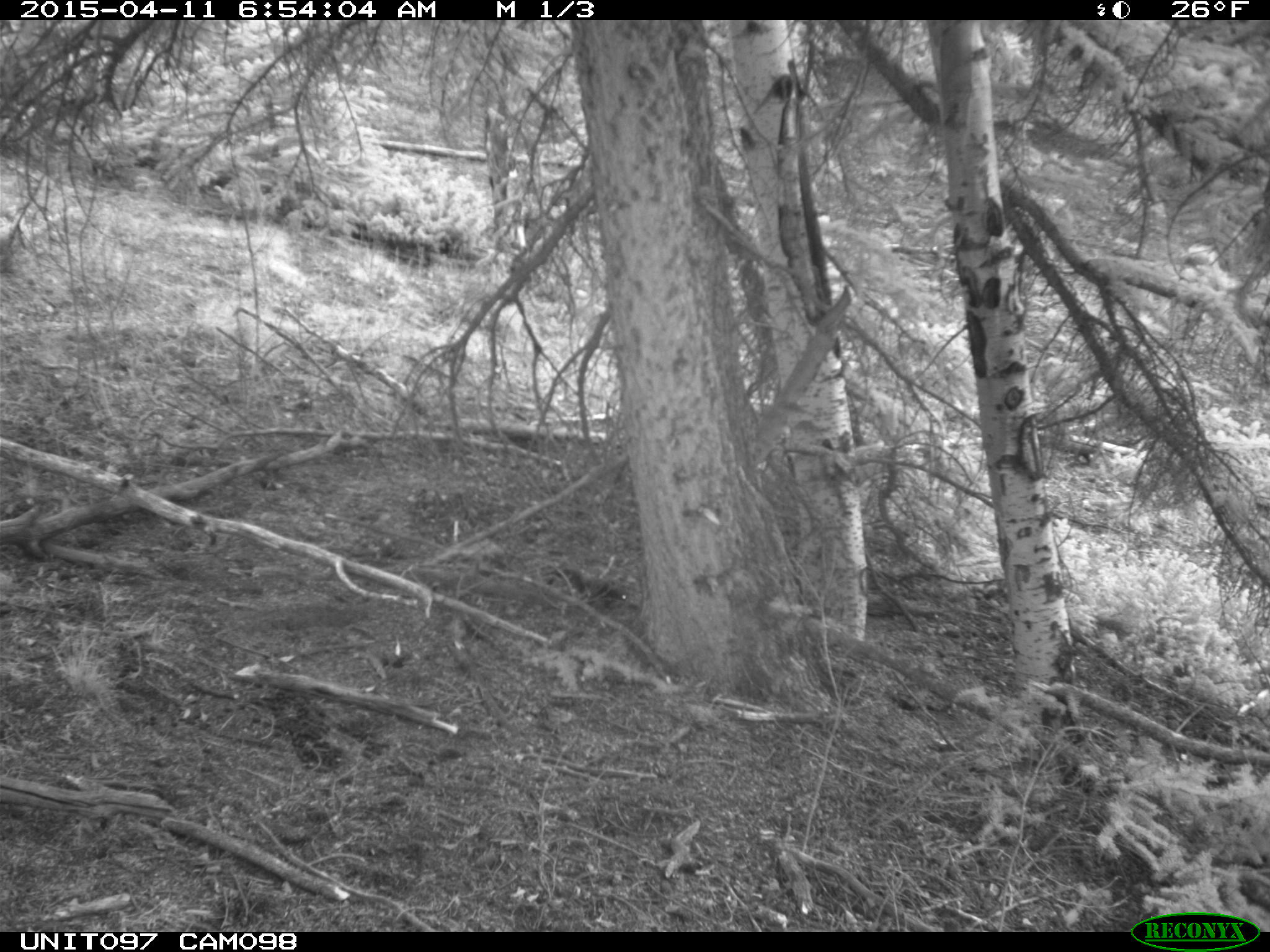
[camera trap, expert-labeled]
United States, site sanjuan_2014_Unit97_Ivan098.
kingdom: Animalia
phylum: Chordata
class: Mammalia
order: Rodentia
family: Sciuridae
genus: Tamiasciurus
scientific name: Tamiasciurus hudsonicus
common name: american red squirrel